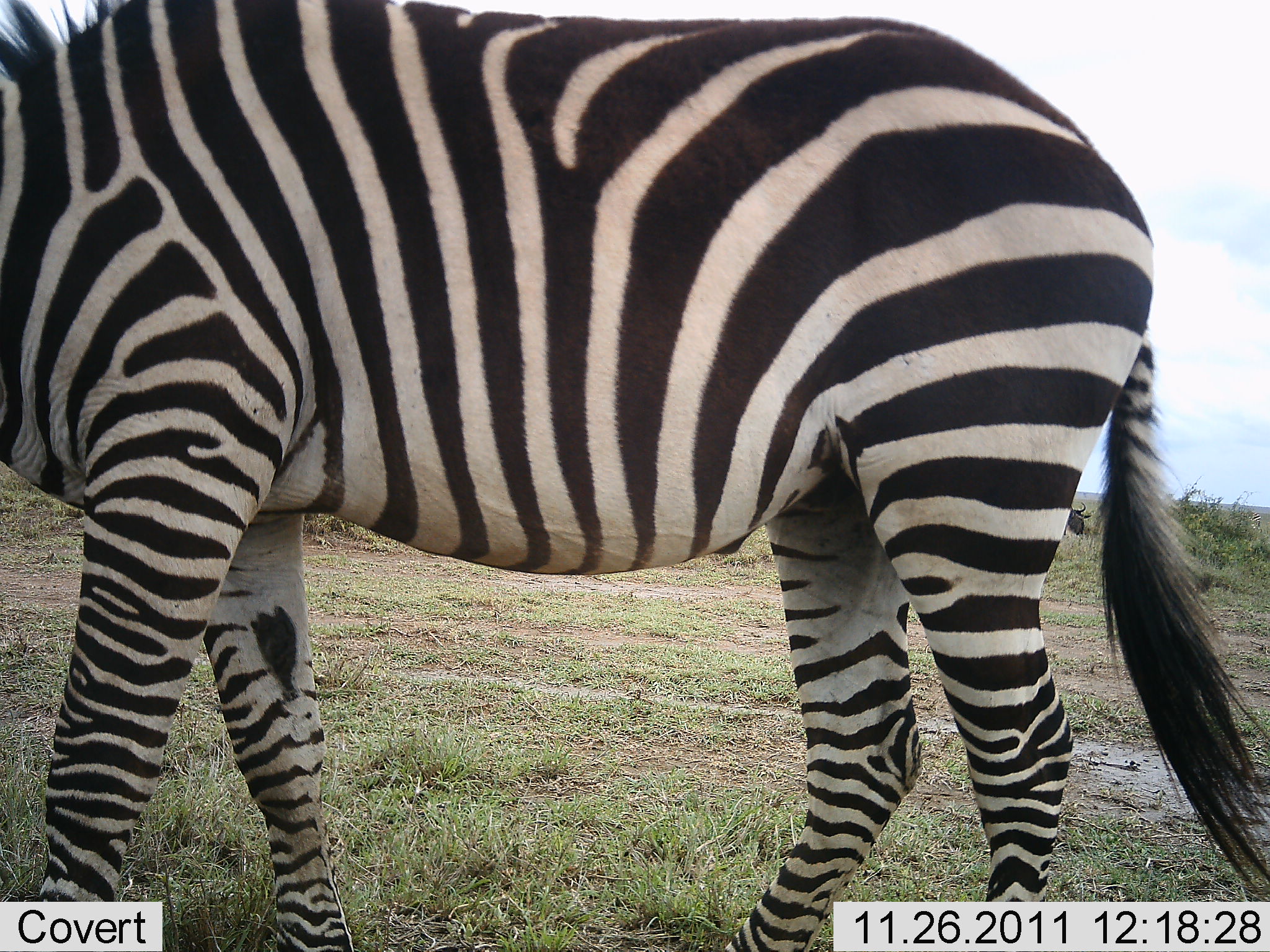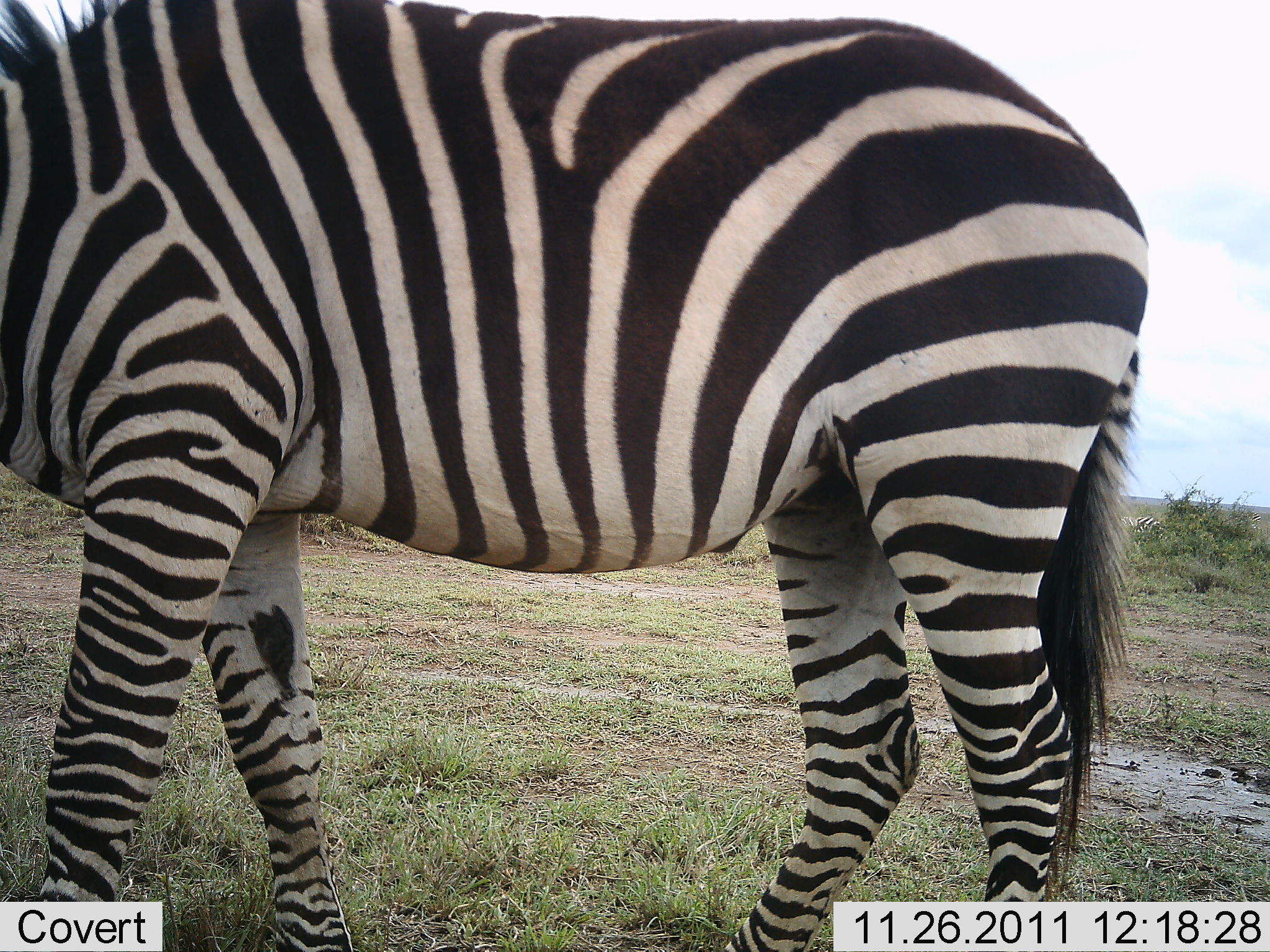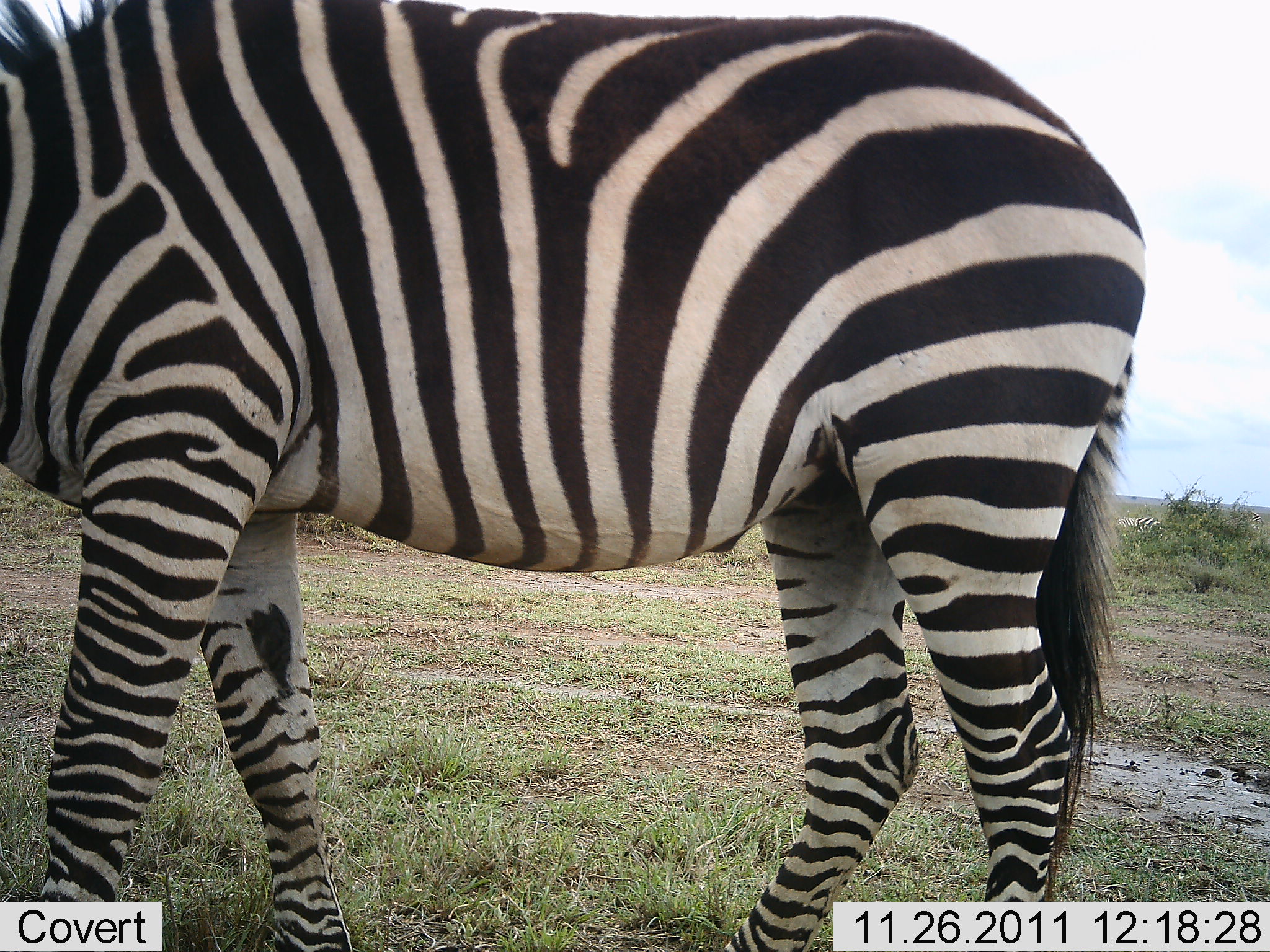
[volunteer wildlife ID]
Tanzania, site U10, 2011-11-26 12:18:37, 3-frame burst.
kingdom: Animalia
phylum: Chordata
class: Mammalia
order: Perissodactyla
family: Equidae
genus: Equus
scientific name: Equus quagga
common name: plains zebra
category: zebra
Zebra (plains zebra) (Equus quagga), count 1. Behavior (volunteer vote fractions): standing 92%, resting 0%, moving 0%, interacting 0%. Young present (vote fraction): 0%. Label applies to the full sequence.